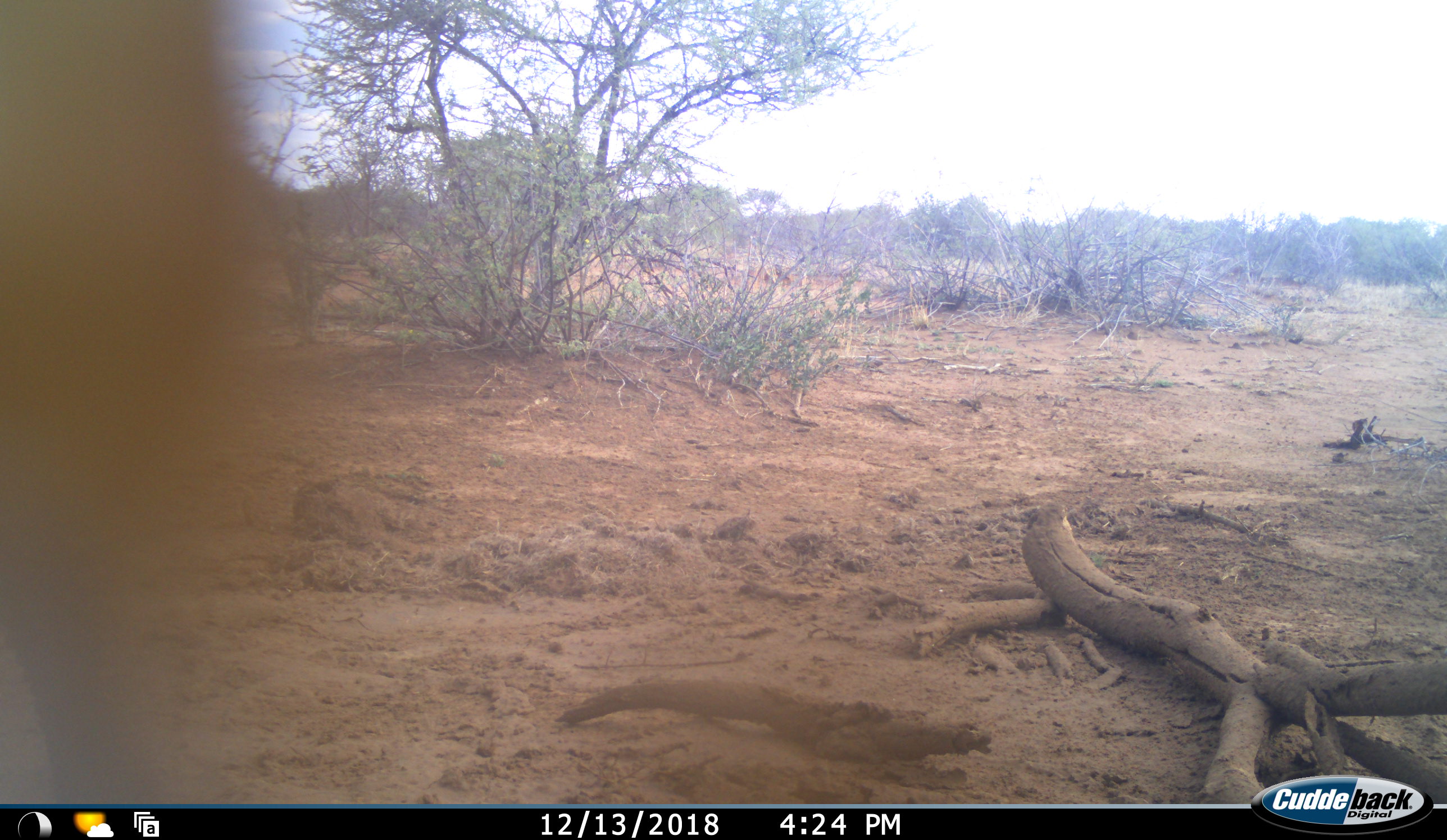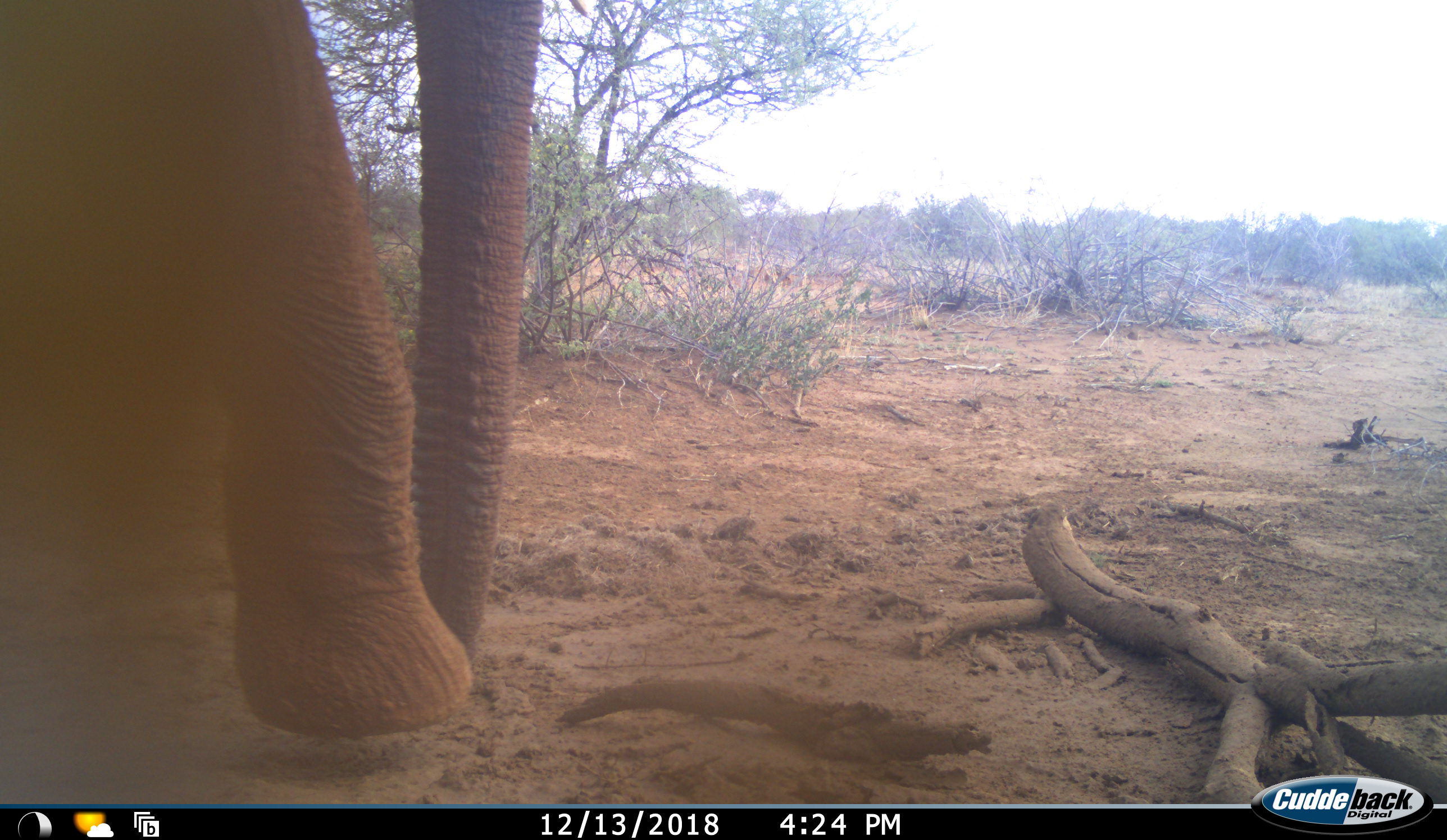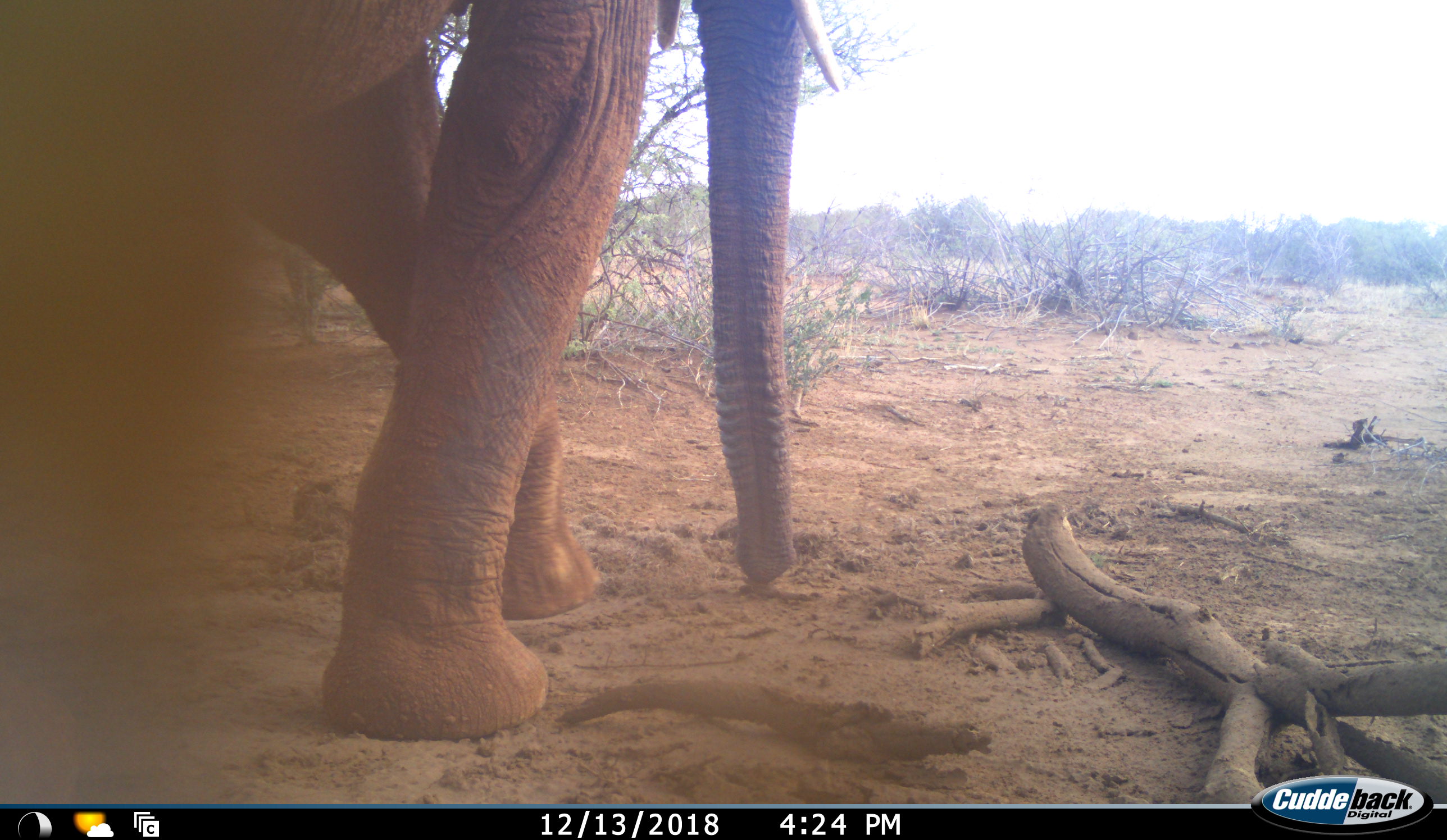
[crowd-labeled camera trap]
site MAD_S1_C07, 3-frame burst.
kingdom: Animalia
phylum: Chordata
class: Mammalia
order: Proboscidea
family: Elephantidae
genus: Loxodonta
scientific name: Loxodonta africana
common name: african bush elephant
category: elephant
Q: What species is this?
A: Elephant (african bush elephant) (Loxodonta africana).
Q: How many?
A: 1.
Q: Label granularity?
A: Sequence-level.